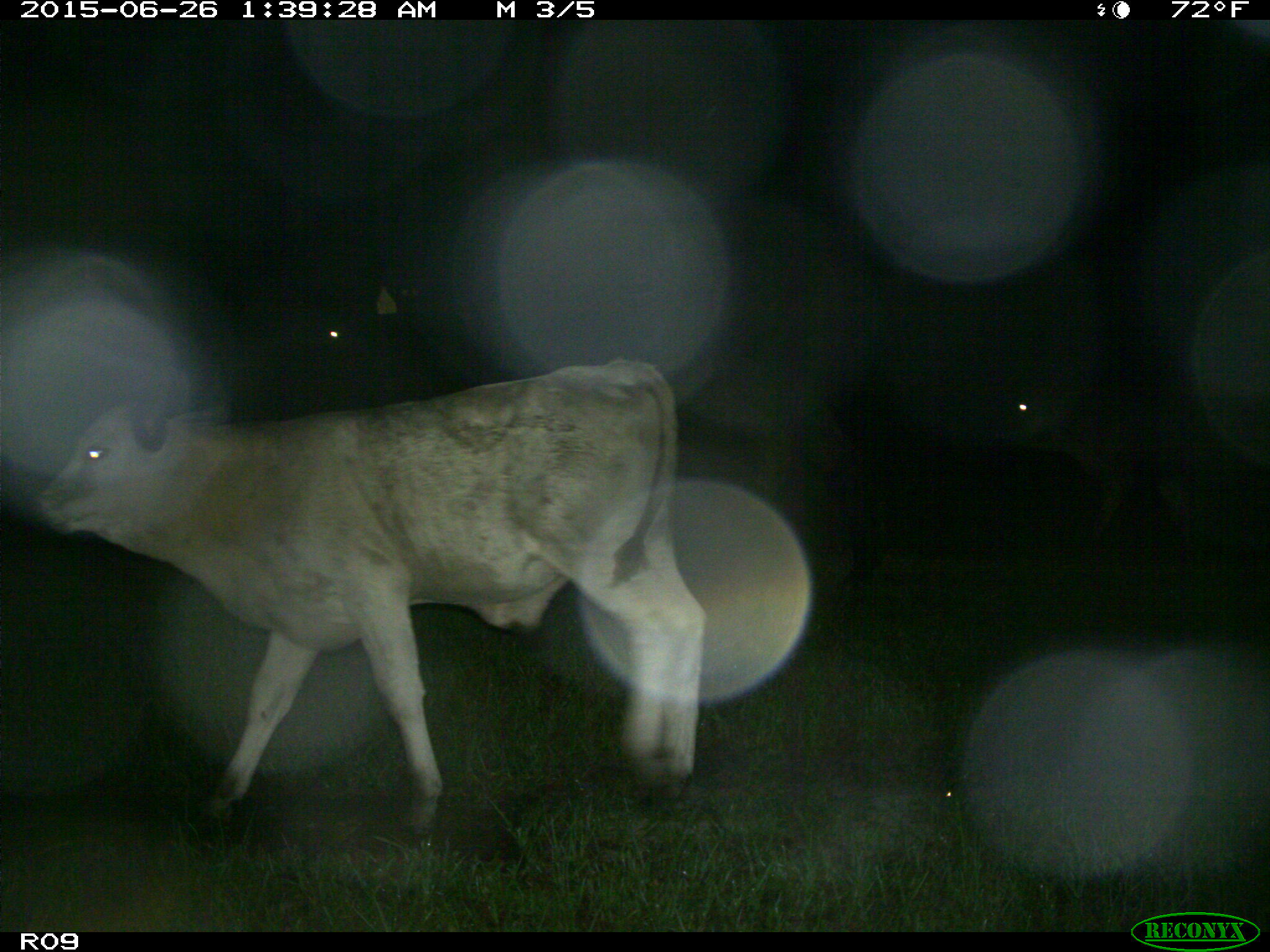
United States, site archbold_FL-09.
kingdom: Animalia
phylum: Chordata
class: Mammalia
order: Artiodactyla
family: Bovidae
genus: Bos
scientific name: Bos taurus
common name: domestic cow